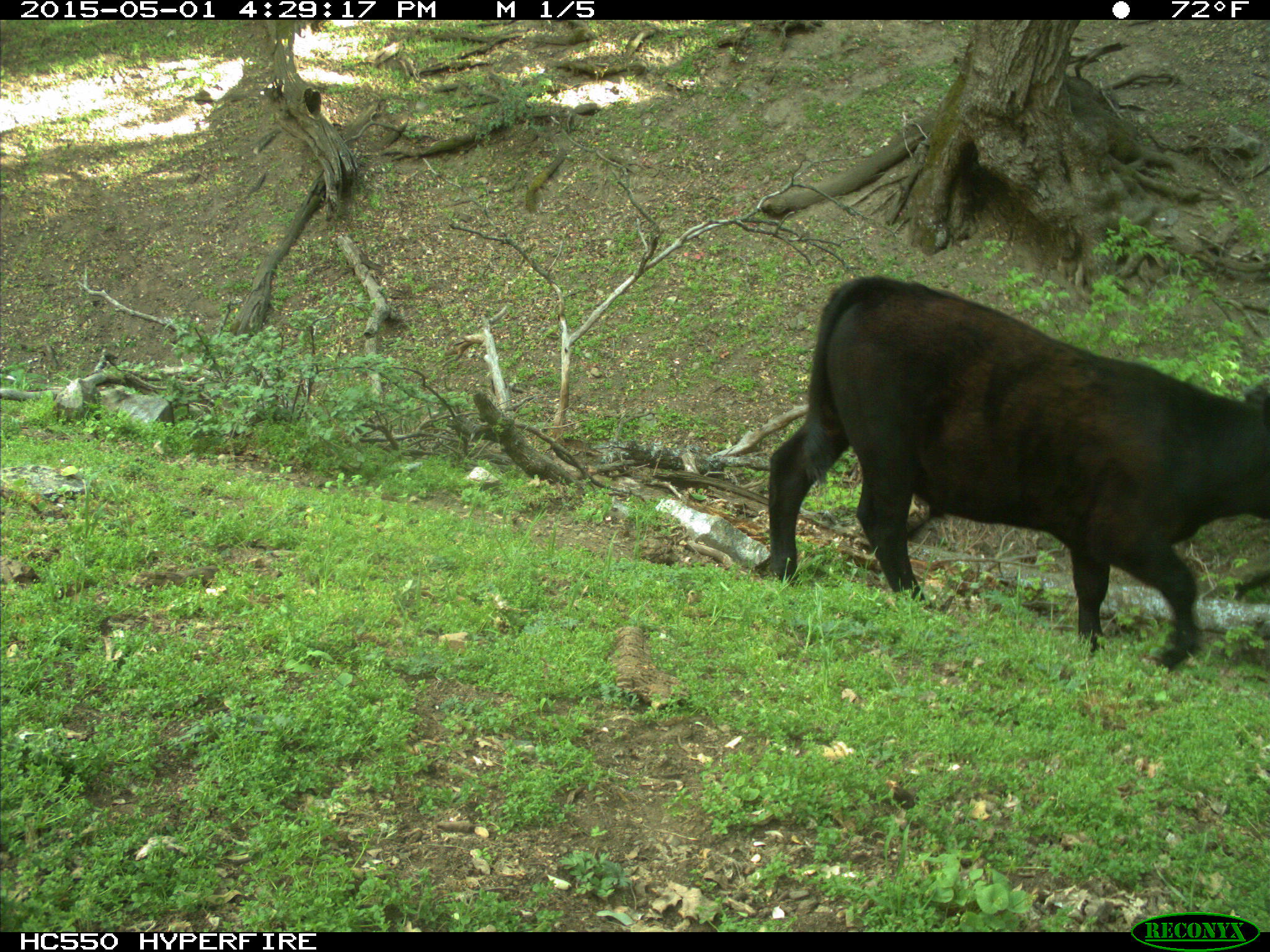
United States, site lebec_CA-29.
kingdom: Animalia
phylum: Chordata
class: Mammalia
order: Artiodactyla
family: Bovidae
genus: Bos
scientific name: Bos taurus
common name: domestic cow